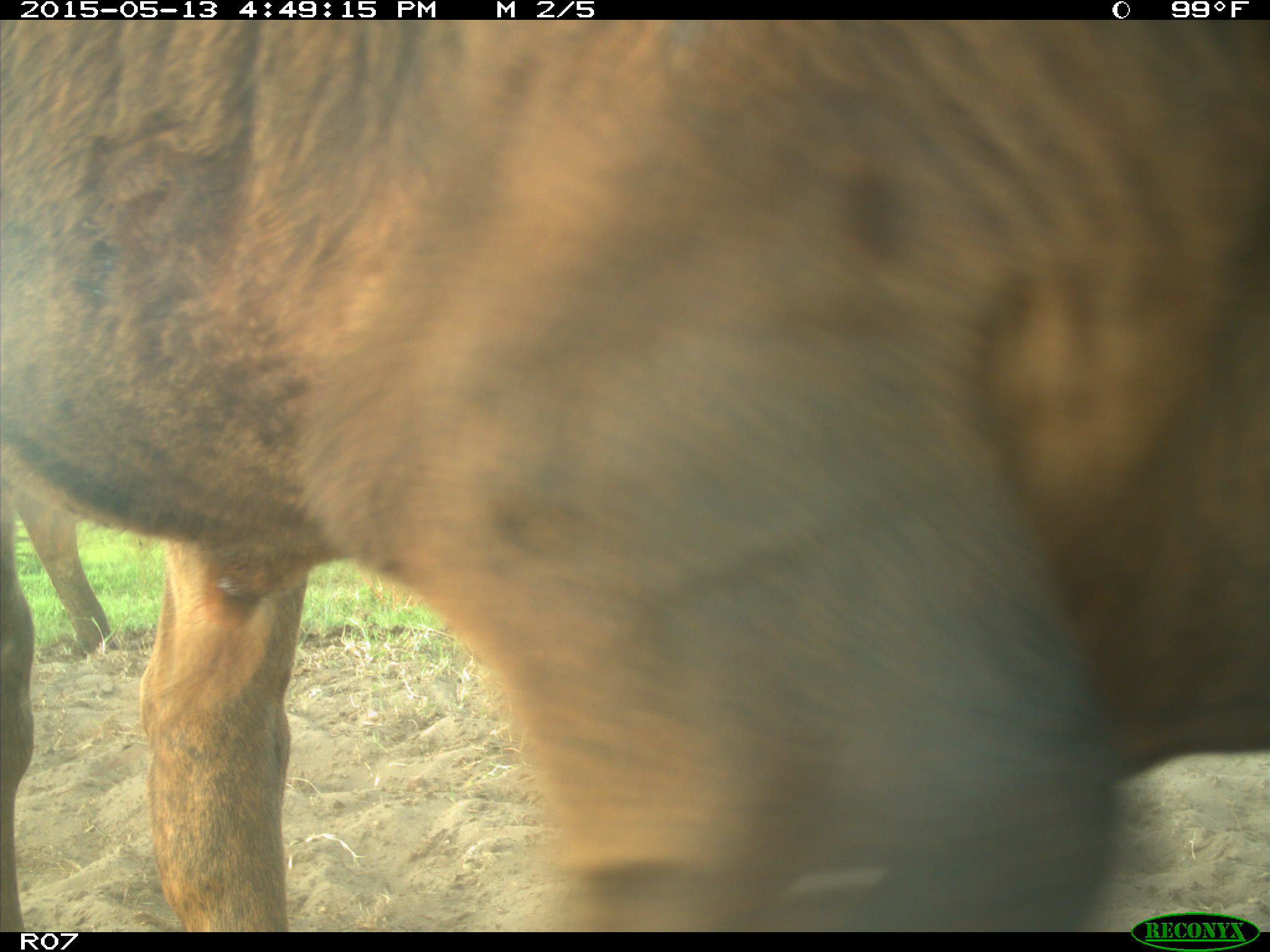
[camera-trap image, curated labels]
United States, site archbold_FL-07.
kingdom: Animalia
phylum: Chordata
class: Mammalia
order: Artiodactyla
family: Bovidae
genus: Bos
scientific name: Bos taurus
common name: domestic cow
Bos taurus (domestic cow).